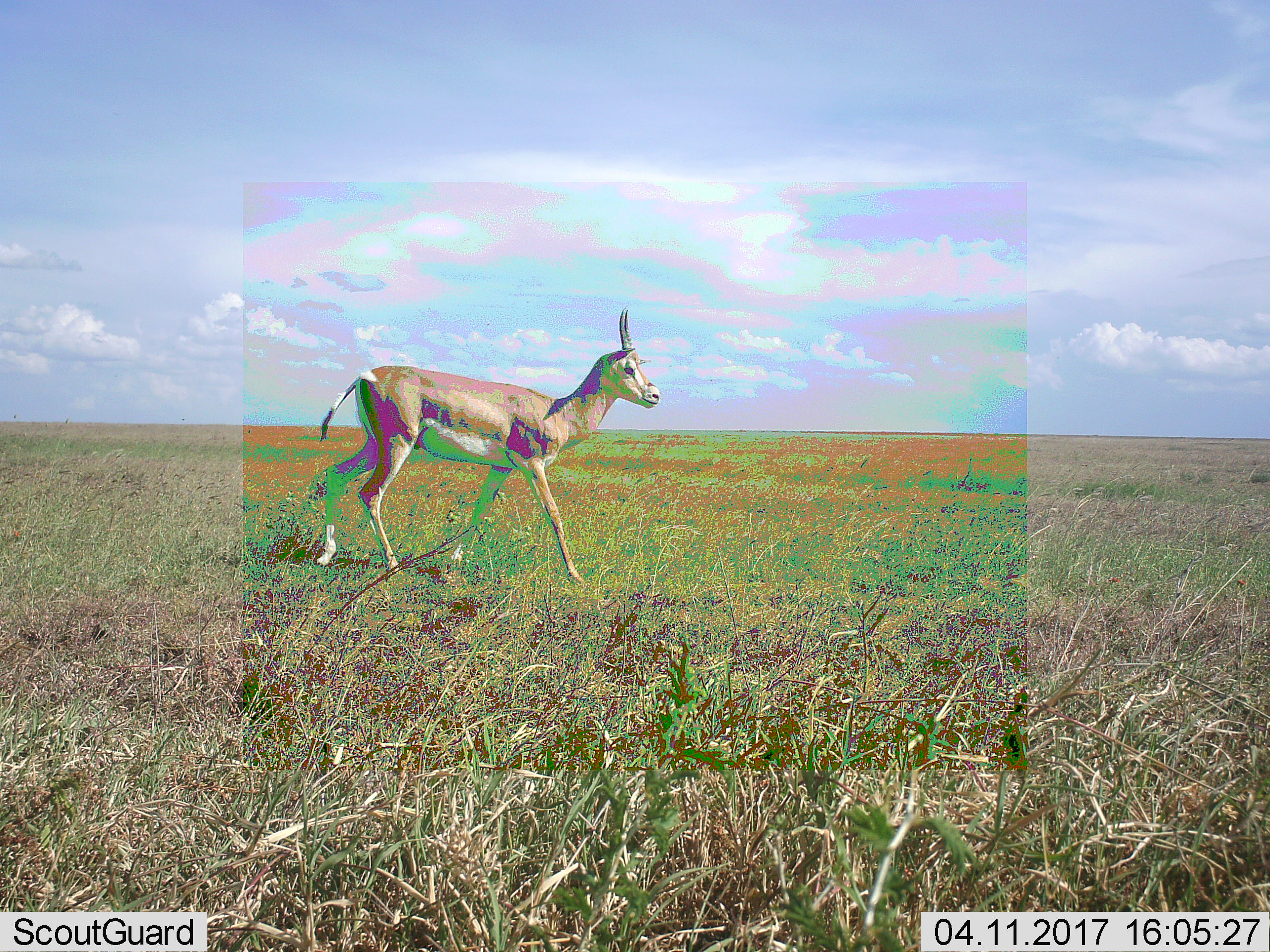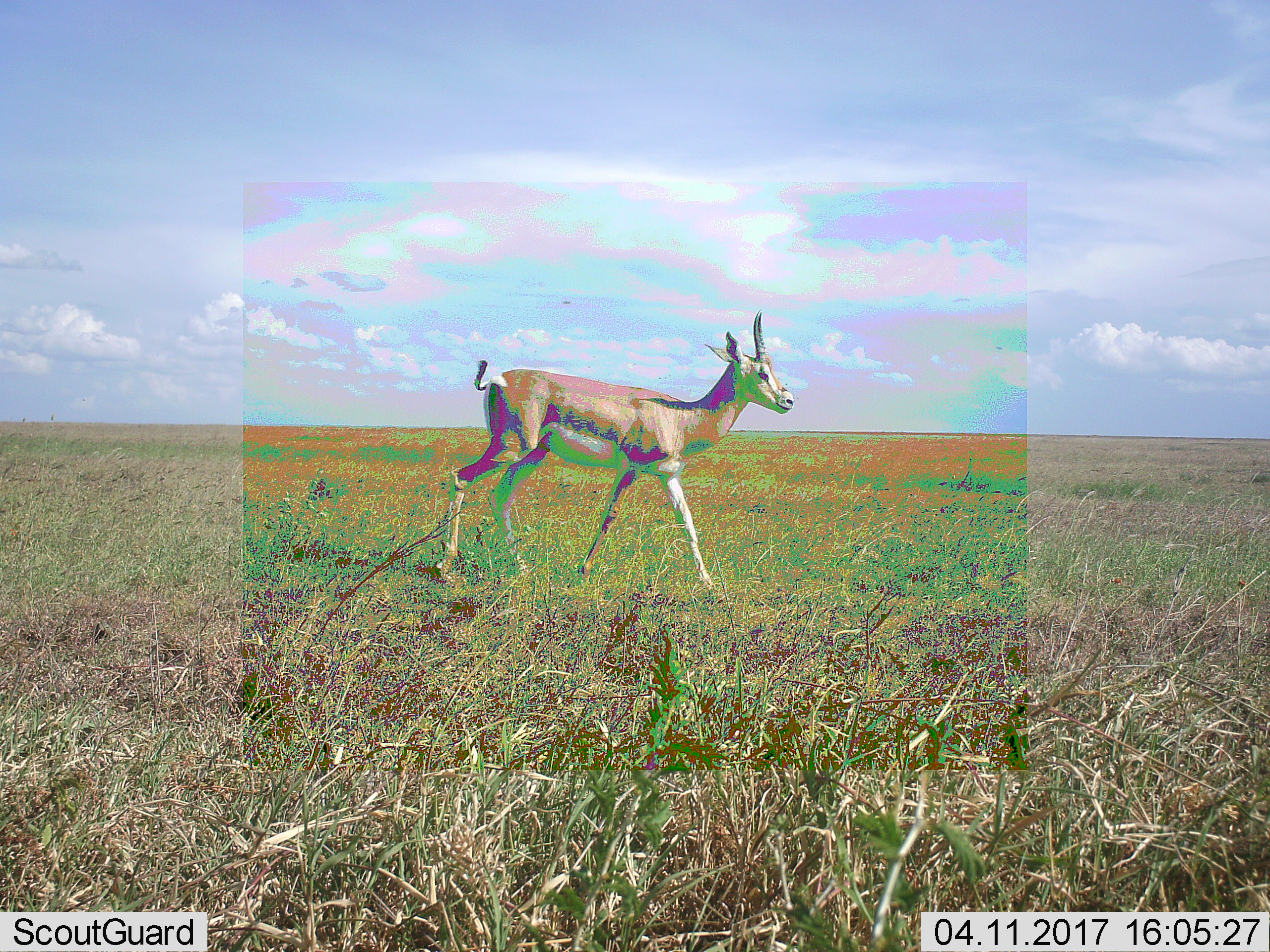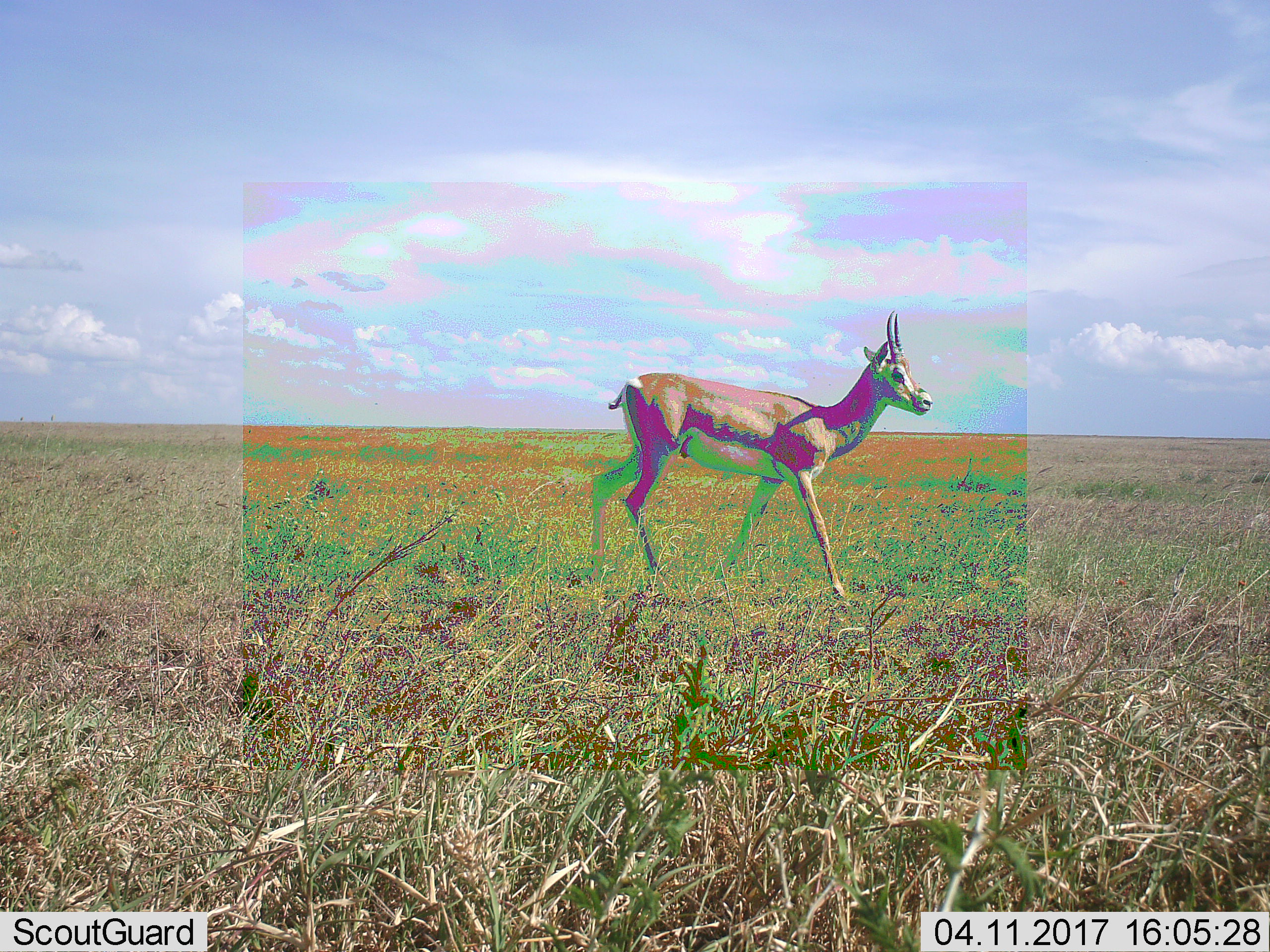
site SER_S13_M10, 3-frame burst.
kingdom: Animalia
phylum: Chordata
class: Mammalia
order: Artiodactyla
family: Bovidae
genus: Nanger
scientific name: Nanger granti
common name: grant's gazelle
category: gazellegrants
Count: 1.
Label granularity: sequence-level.